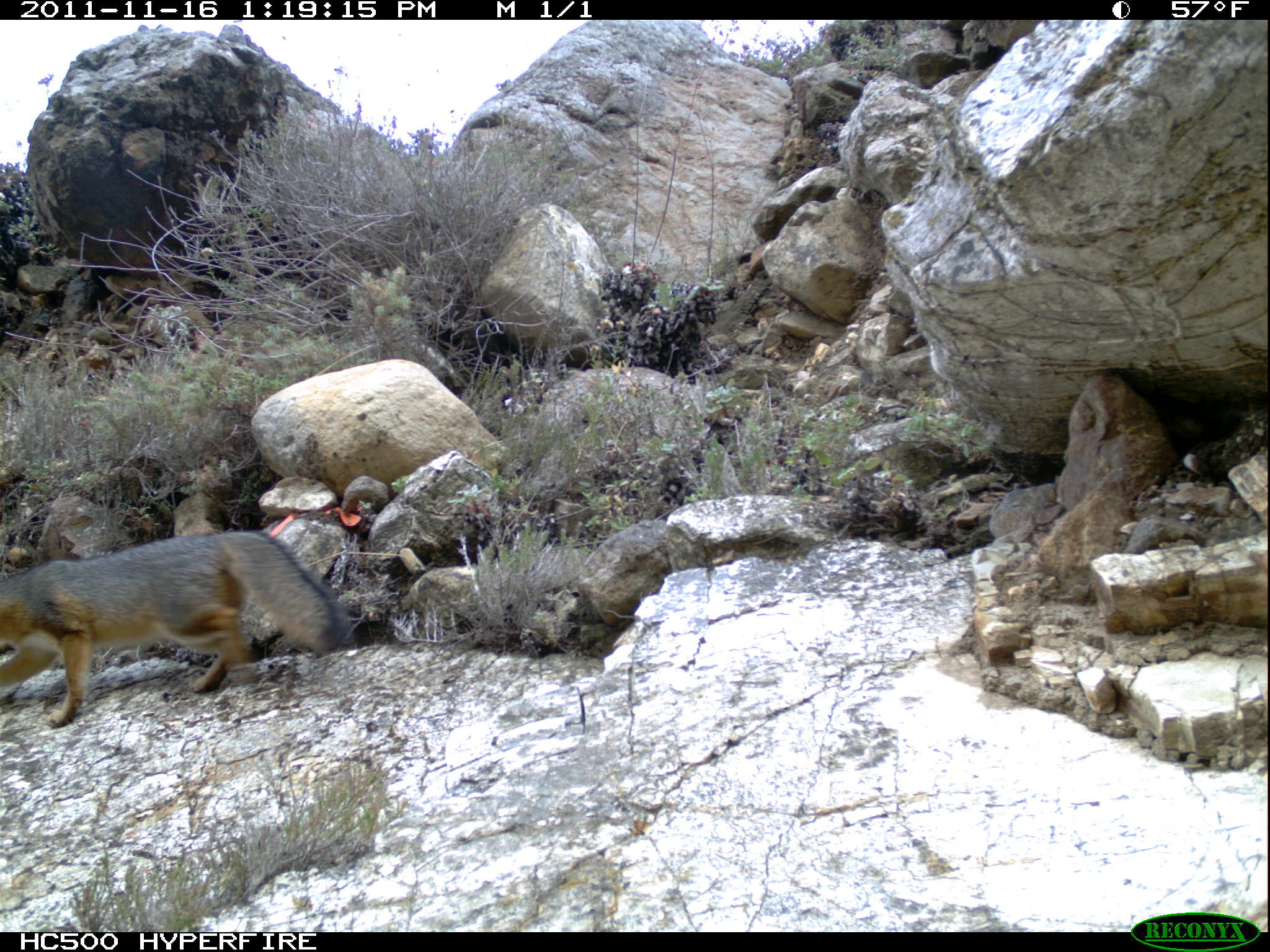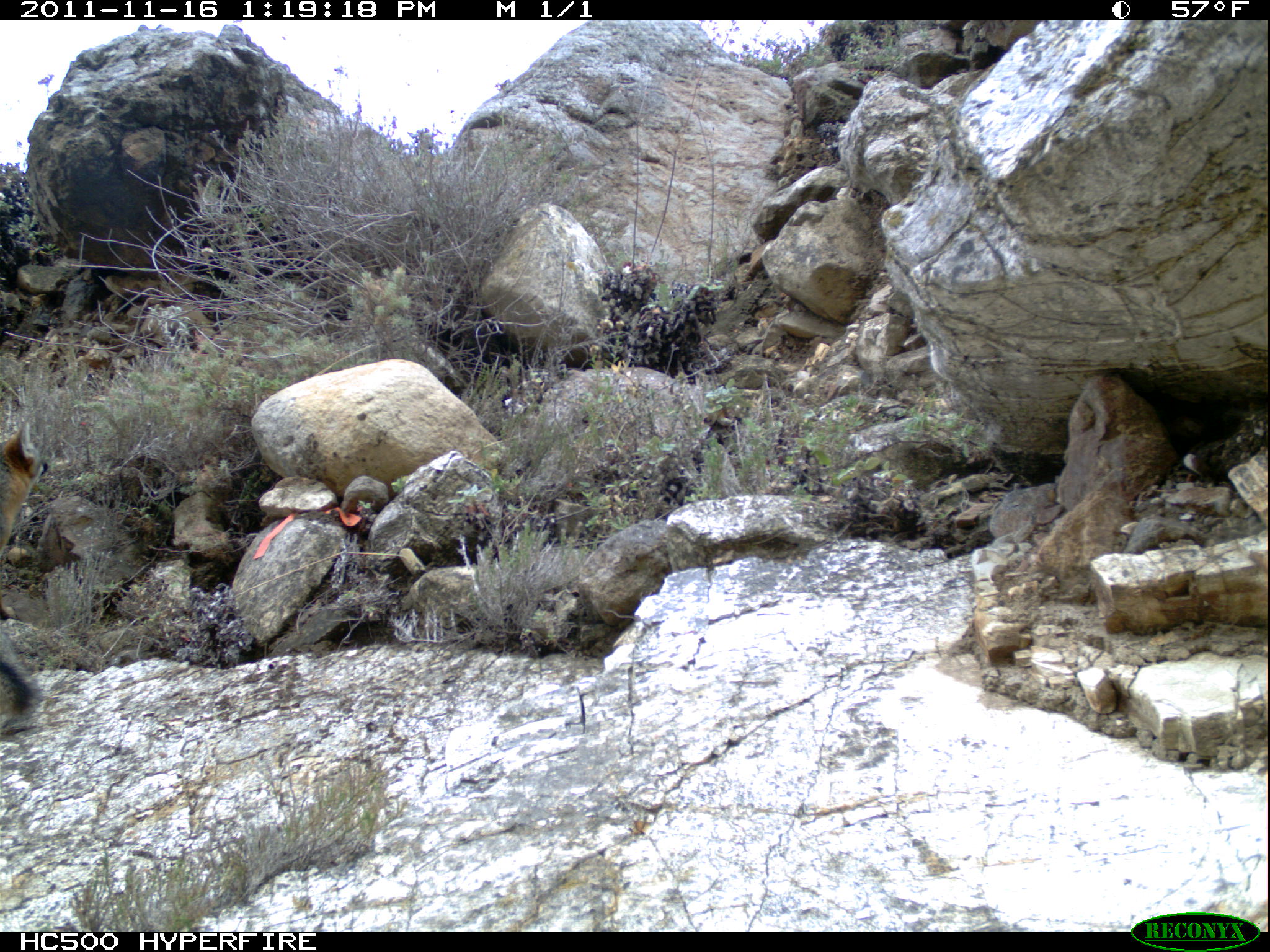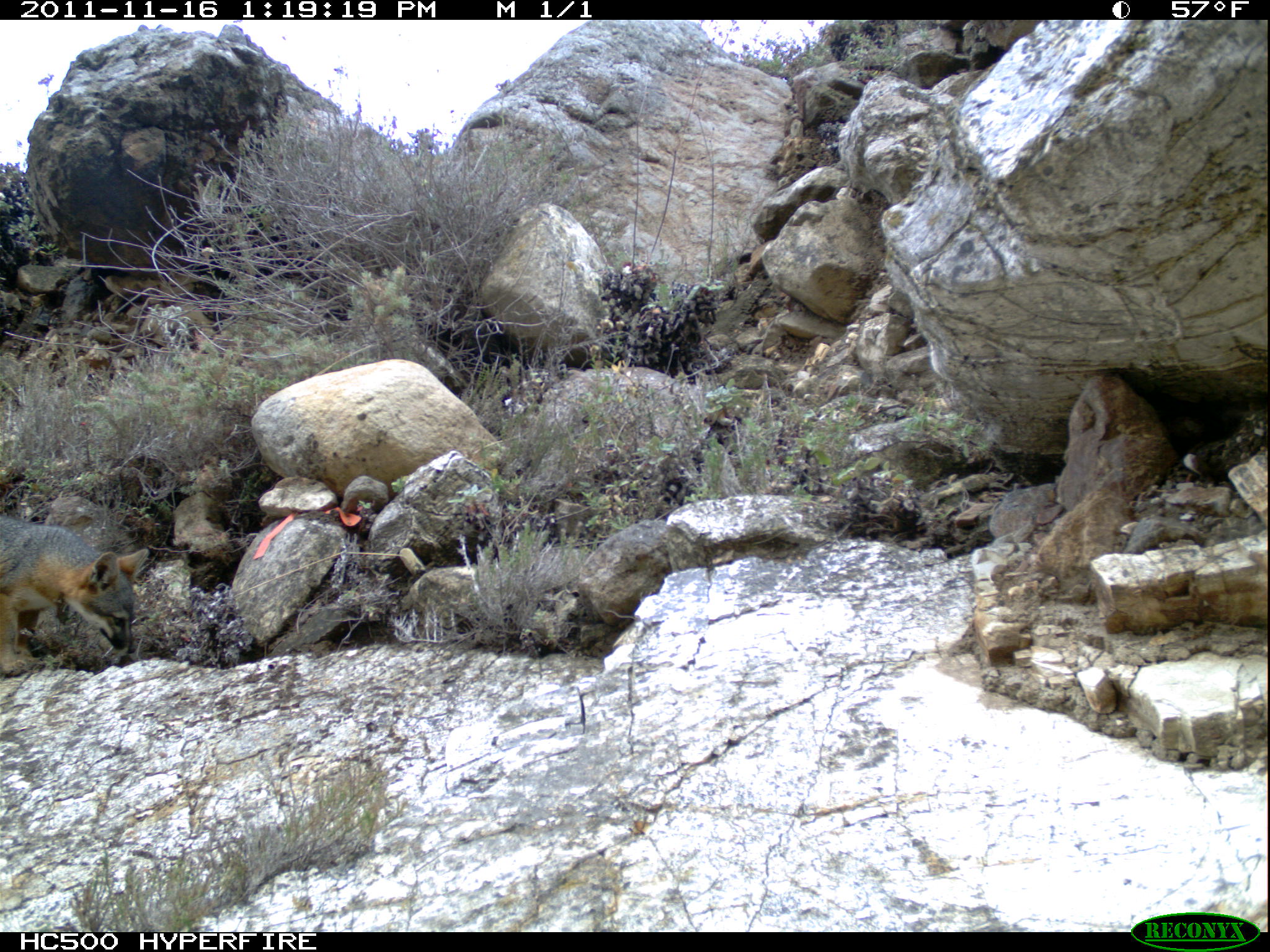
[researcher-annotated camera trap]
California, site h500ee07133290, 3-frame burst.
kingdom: Animalia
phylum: Chordata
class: Mammalia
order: Carnivora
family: Canidae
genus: Urocyon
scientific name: Urocyon littoralis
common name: island fox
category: fox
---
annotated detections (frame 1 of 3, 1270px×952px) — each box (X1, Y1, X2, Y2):
fox: (0, 530, 351, 727)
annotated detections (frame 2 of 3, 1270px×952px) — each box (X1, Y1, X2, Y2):
fox: (0, 420, 48, 721)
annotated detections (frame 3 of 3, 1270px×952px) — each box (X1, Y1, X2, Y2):
fox: (0, 515, 149, 678)